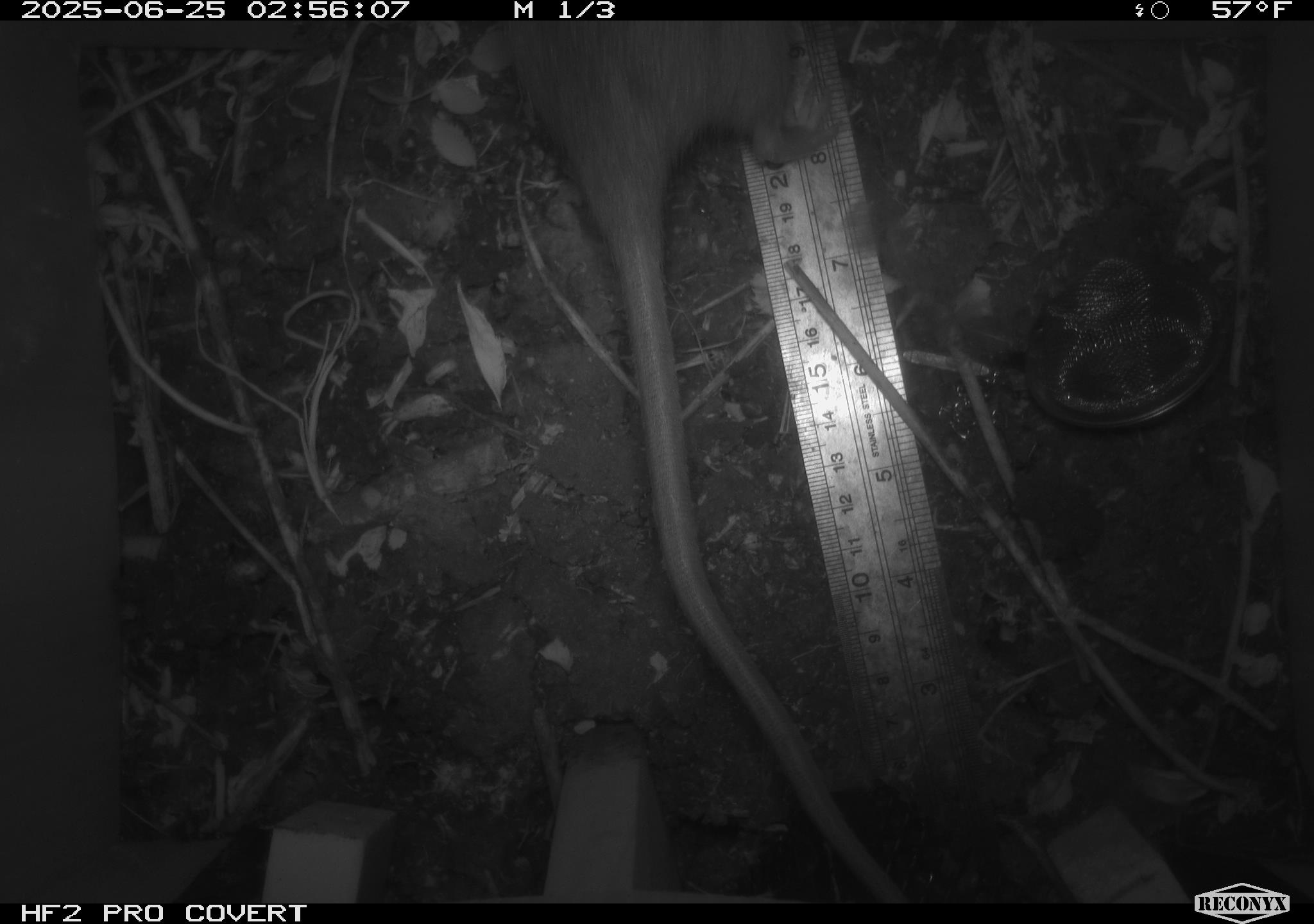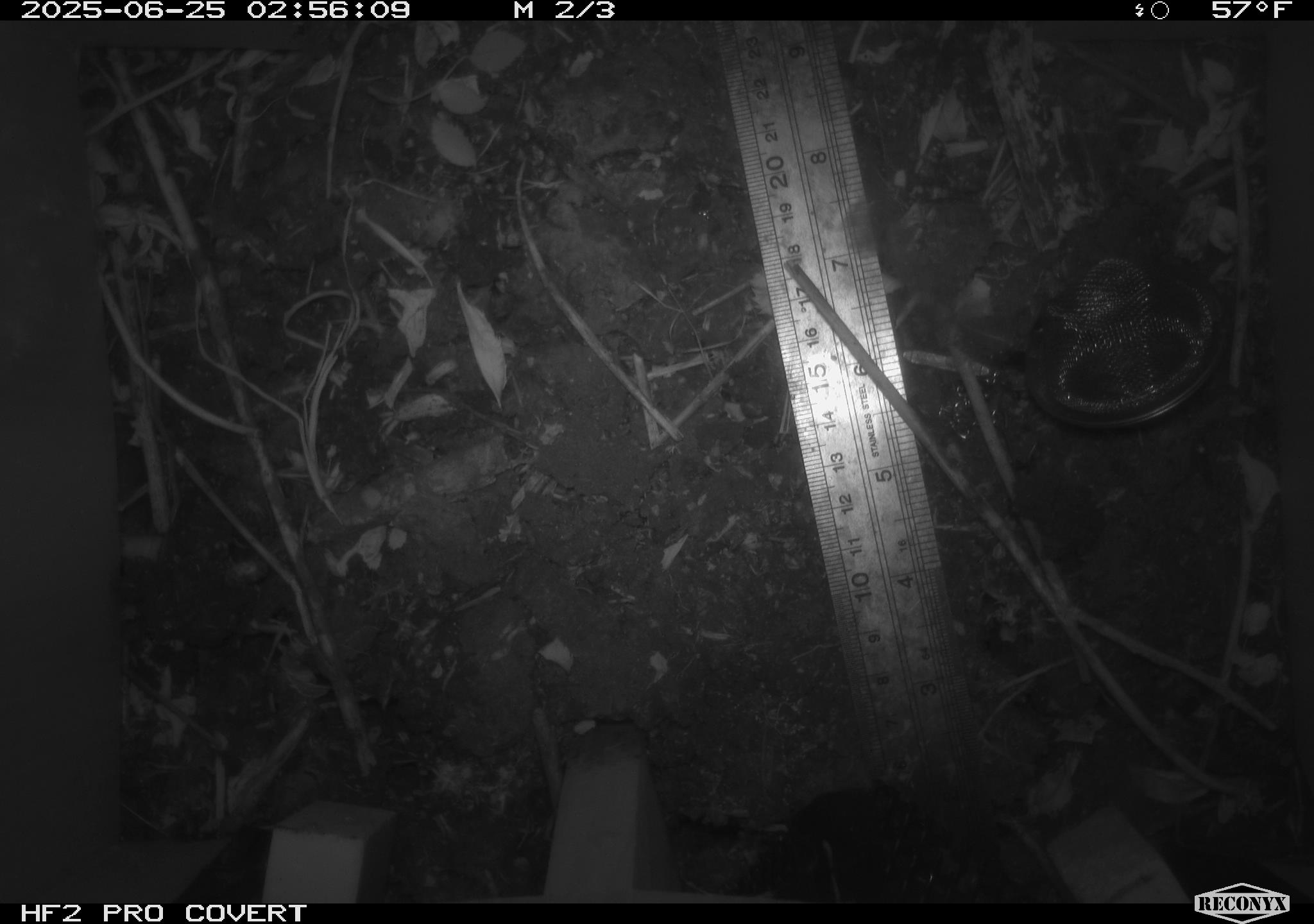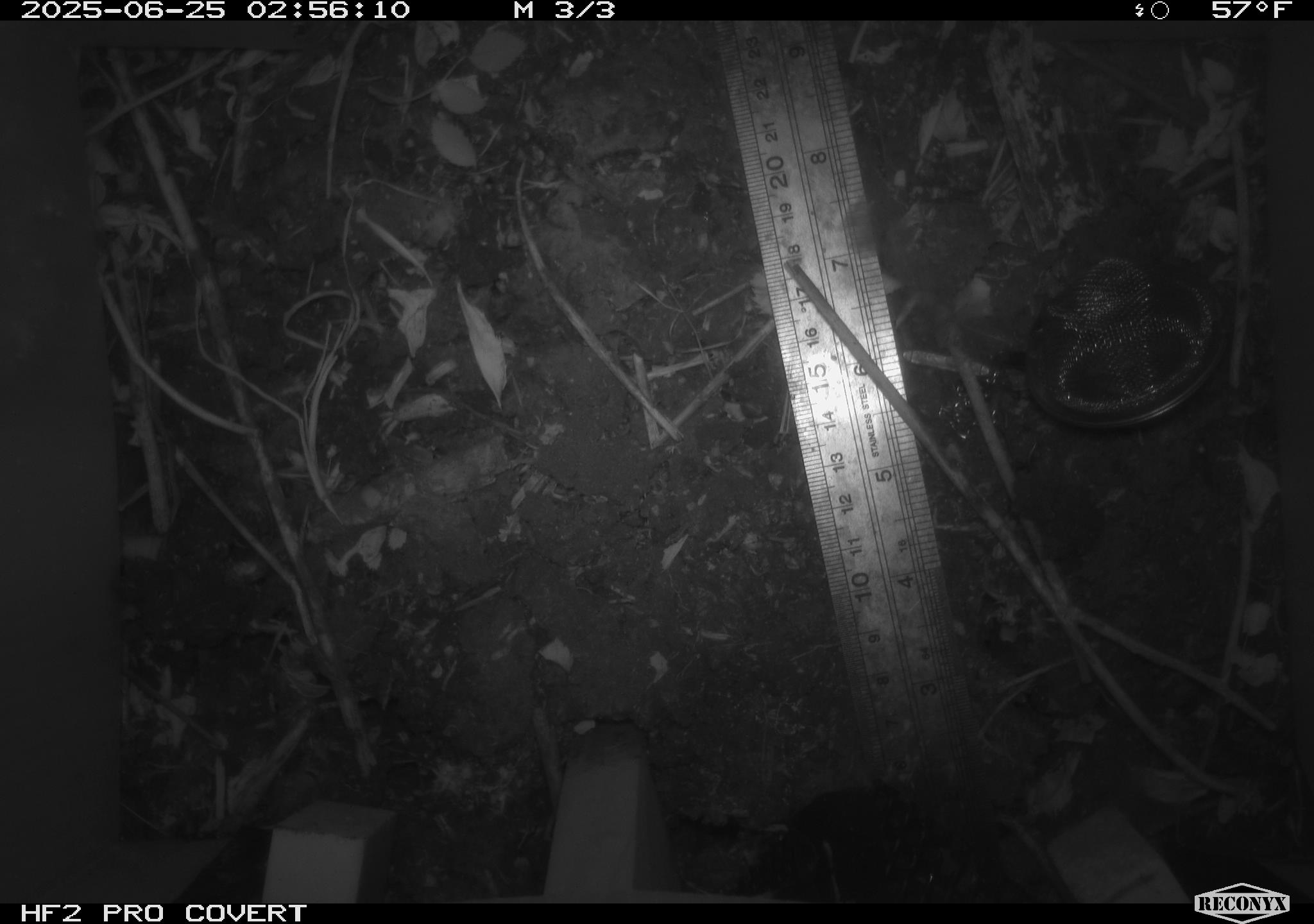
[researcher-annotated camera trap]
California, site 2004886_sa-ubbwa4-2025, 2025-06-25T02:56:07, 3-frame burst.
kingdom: Animalia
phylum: Chordata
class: Mammalia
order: Rodentia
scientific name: Rodentia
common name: rodent